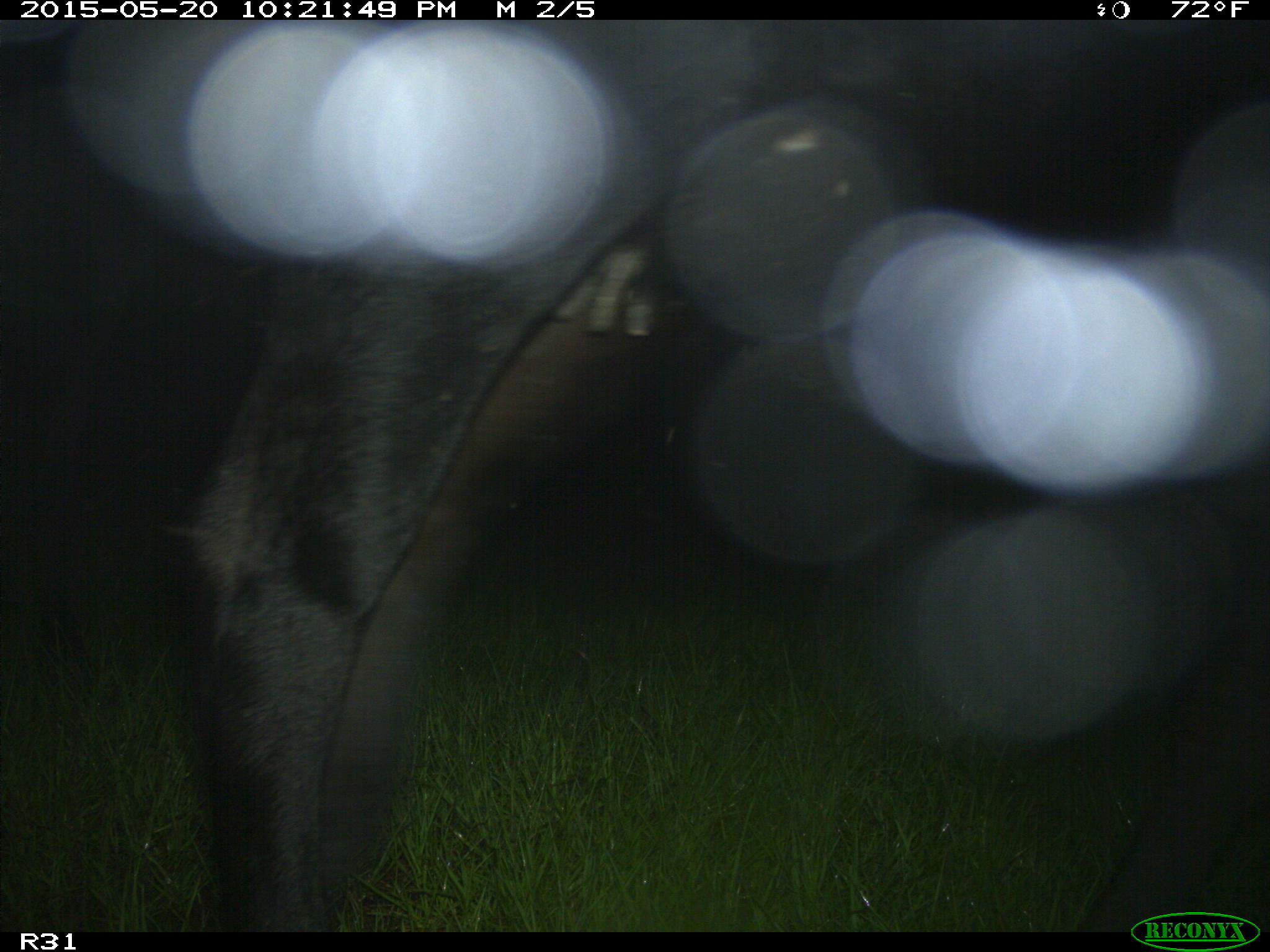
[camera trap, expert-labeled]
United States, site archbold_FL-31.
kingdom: Animalia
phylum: Chordata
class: Mammalia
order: Artiodactyla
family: Bovidae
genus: Bos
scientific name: Bos taurus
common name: domestic cow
Bos taurus (domestic cow).